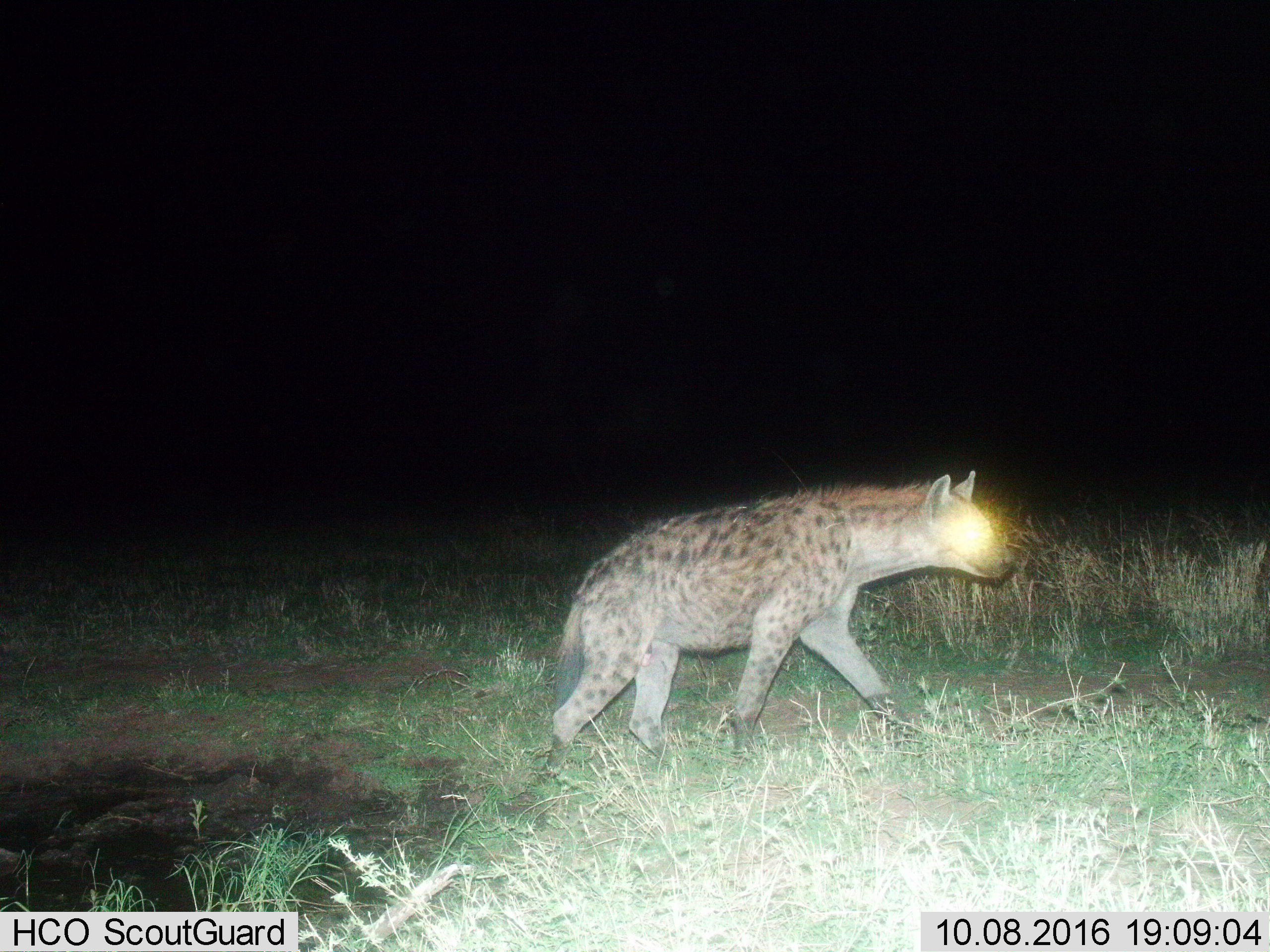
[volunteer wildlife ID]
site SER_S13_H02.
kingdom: Animalia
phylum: Chordata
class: Mammalia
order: Carnivora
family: Hyaenidae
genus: Crocuta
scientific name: Crocuta crocuta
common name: spotted hyena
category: hyenaspotted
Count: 1.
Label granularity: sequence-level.